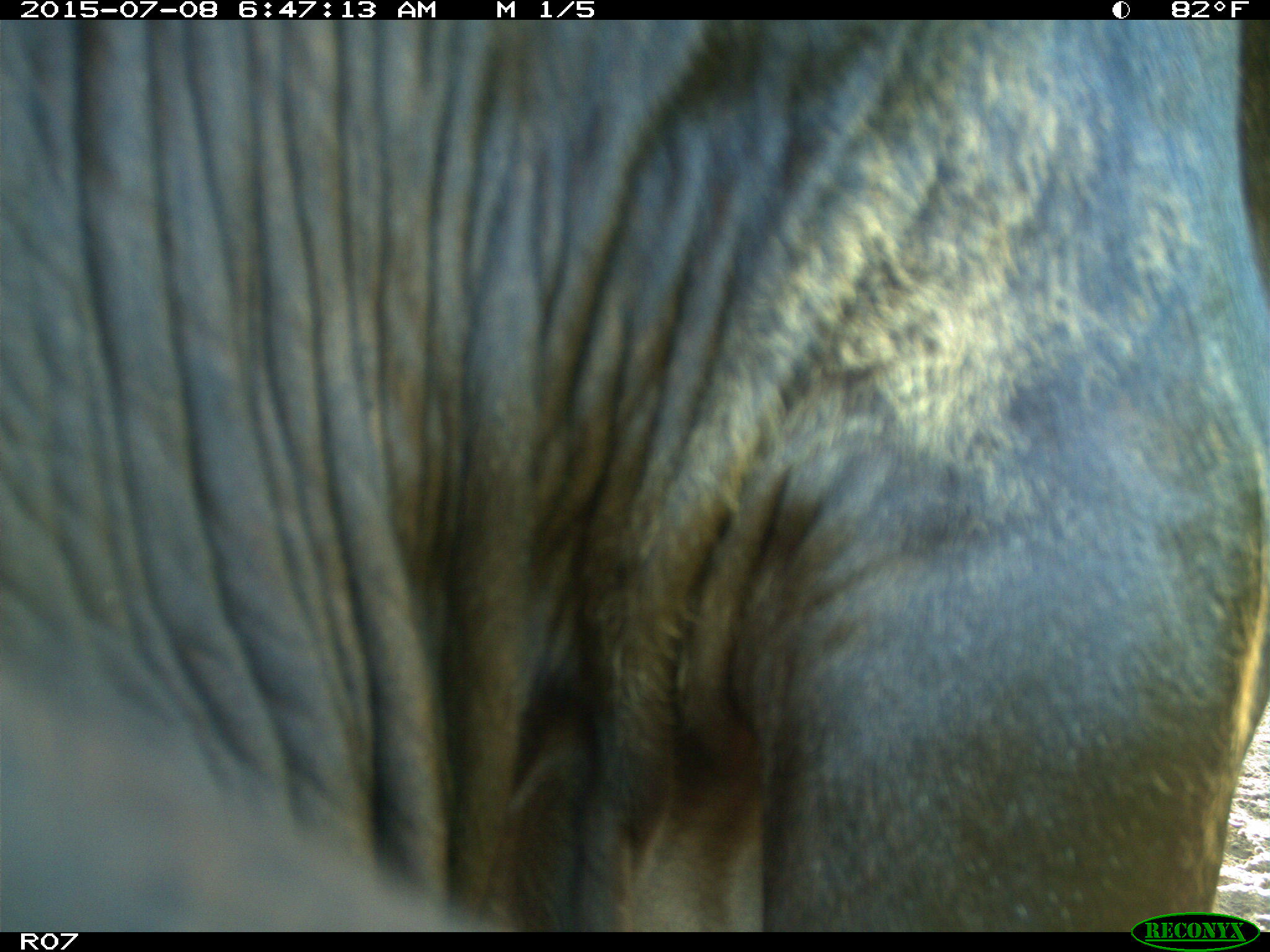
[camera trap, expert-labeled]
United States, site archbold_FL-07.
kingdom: Animalia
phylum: Chordata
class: Mammalia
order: Artiodactyla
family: Bovidae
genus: Bos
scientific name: Bos taurus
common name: domestic cow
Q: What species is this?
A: Bos taurus (domestic cow).